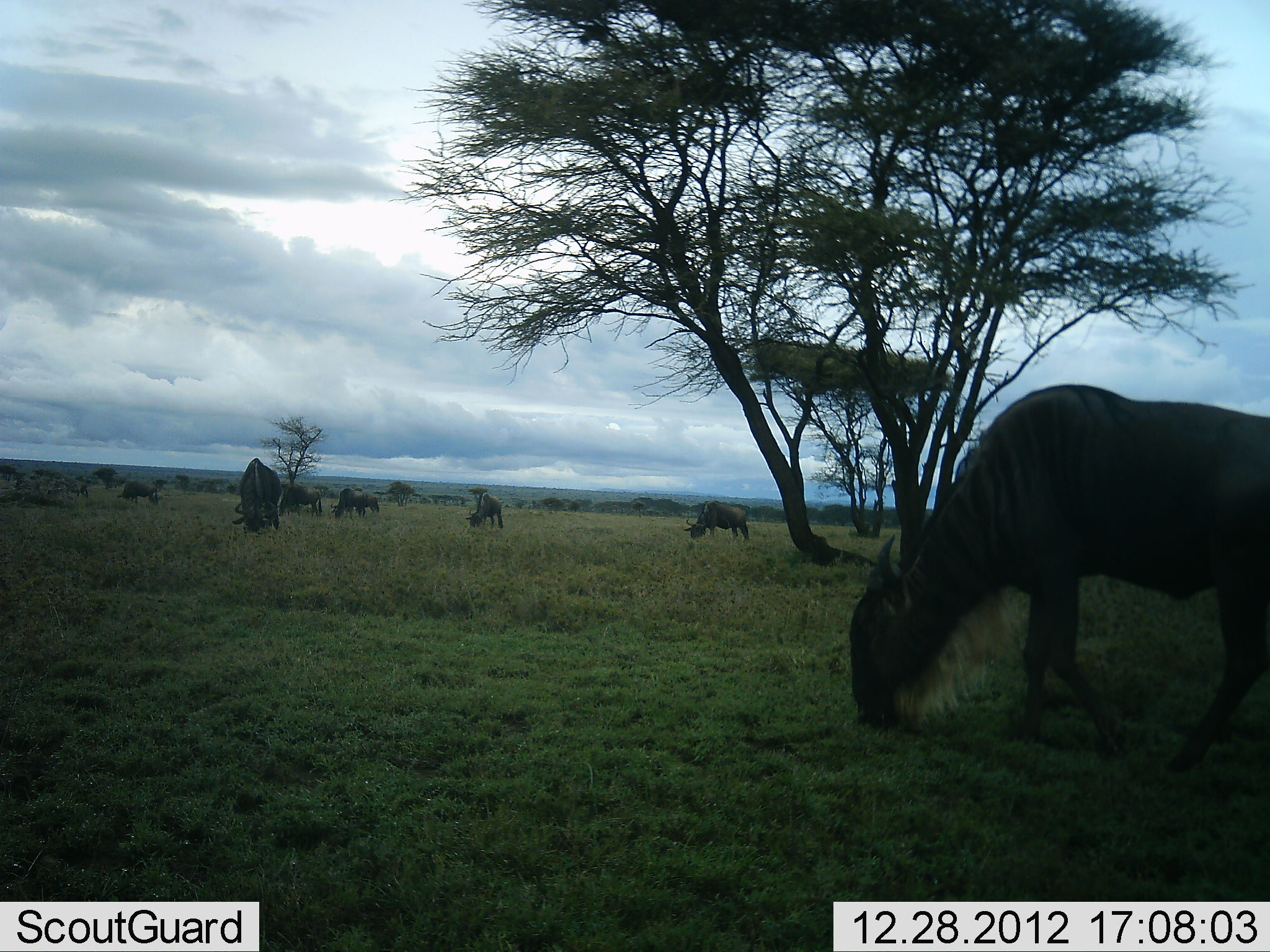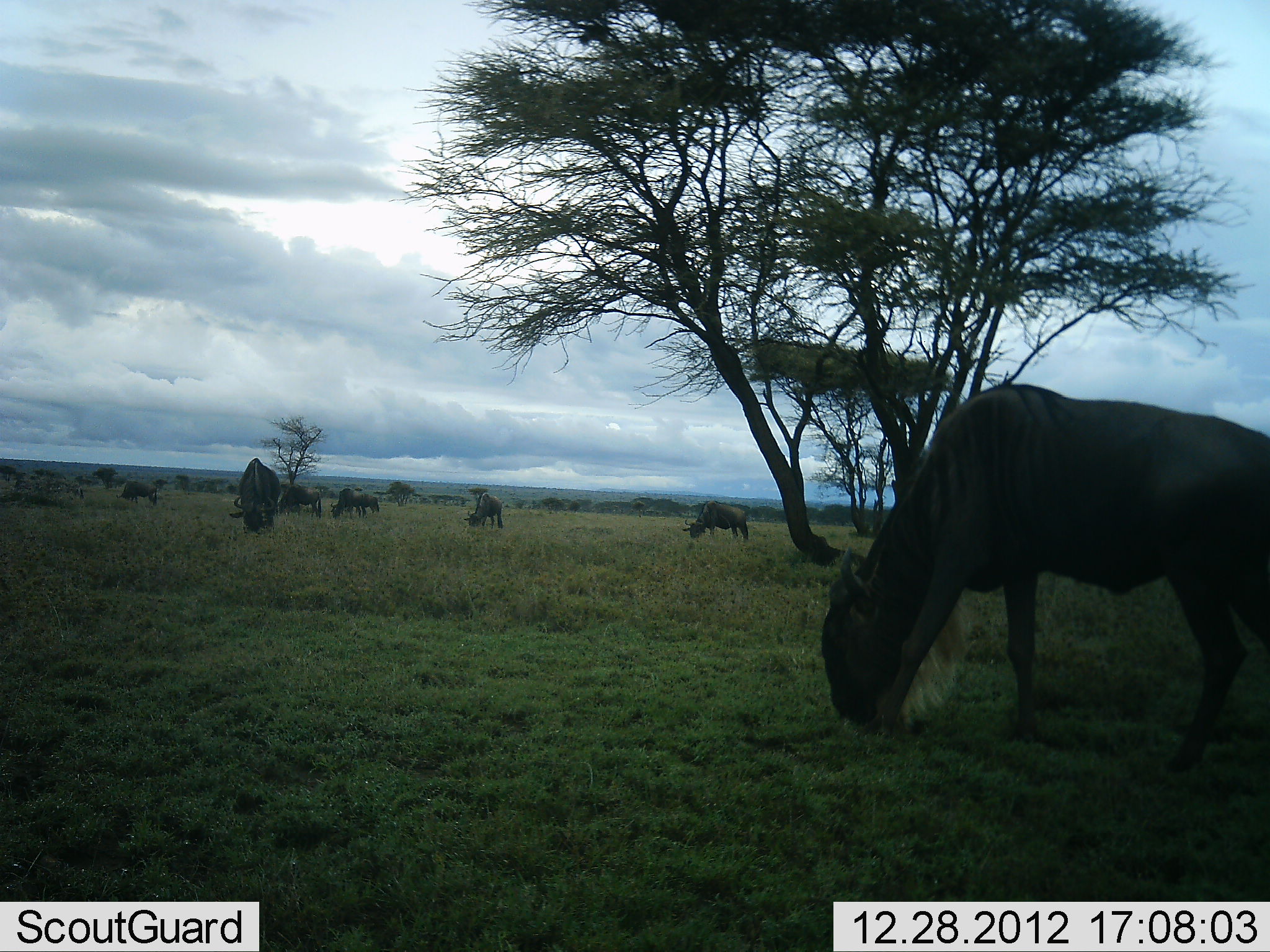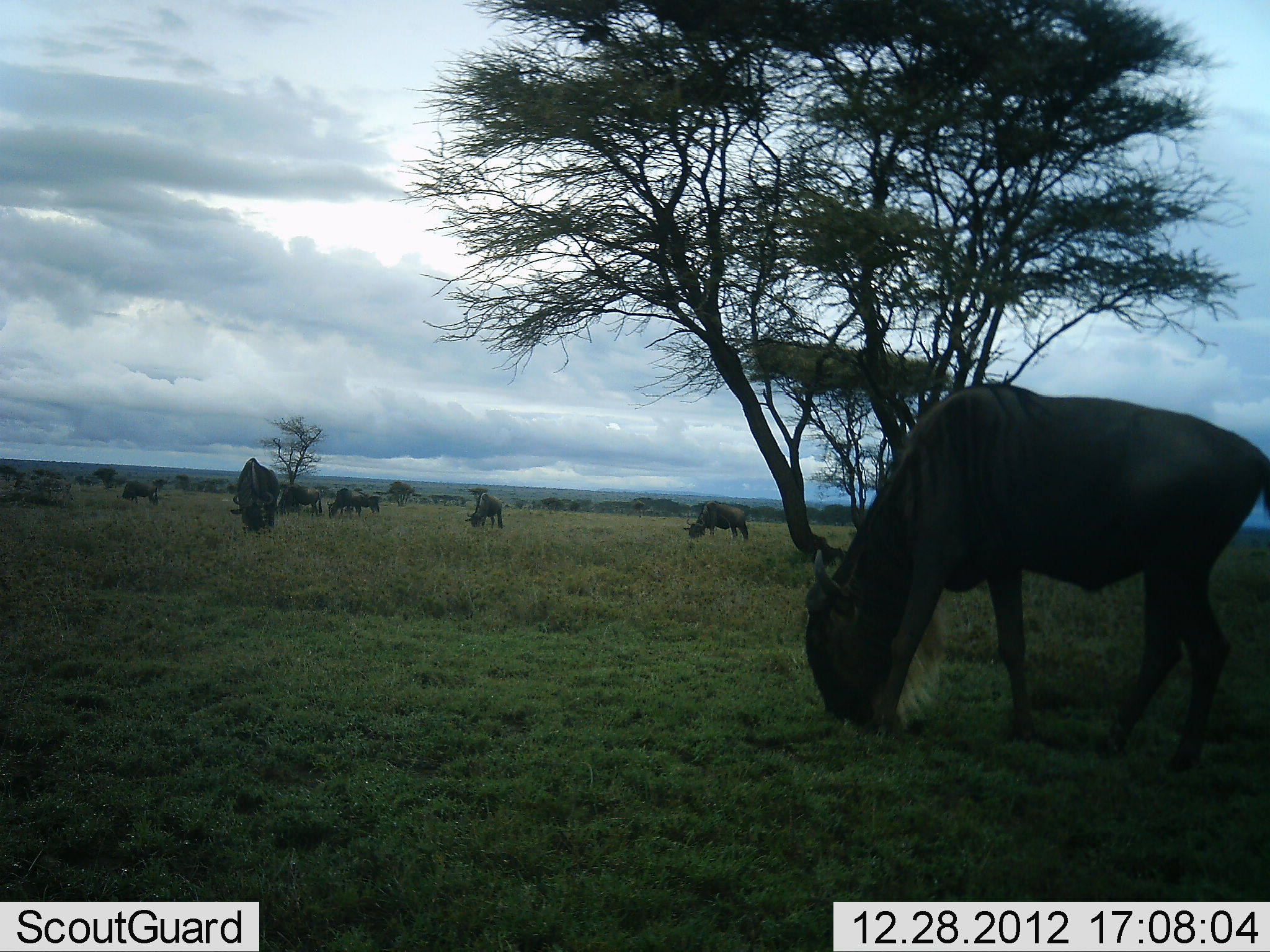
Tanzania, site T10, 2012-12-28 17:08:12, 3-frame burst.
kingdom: Animalia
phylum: Chordata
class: Mammalia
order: Artiodactyla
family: Bovidae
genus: Connochaetes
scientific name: Connochaetes taurinus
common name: blue wildebeest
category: wildebeest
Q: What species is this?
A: Wildebeest (blue wildebeest) (Connochaetes taurinus).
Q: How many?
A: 9.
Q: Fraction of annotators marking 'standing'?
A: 30%.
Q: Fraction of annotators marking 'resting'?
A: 10%.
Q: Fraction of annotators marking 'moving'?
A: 30%.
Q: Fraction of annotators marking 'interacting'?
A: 0%.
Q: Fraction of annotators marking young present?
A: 0%.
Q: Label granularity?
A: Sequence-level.